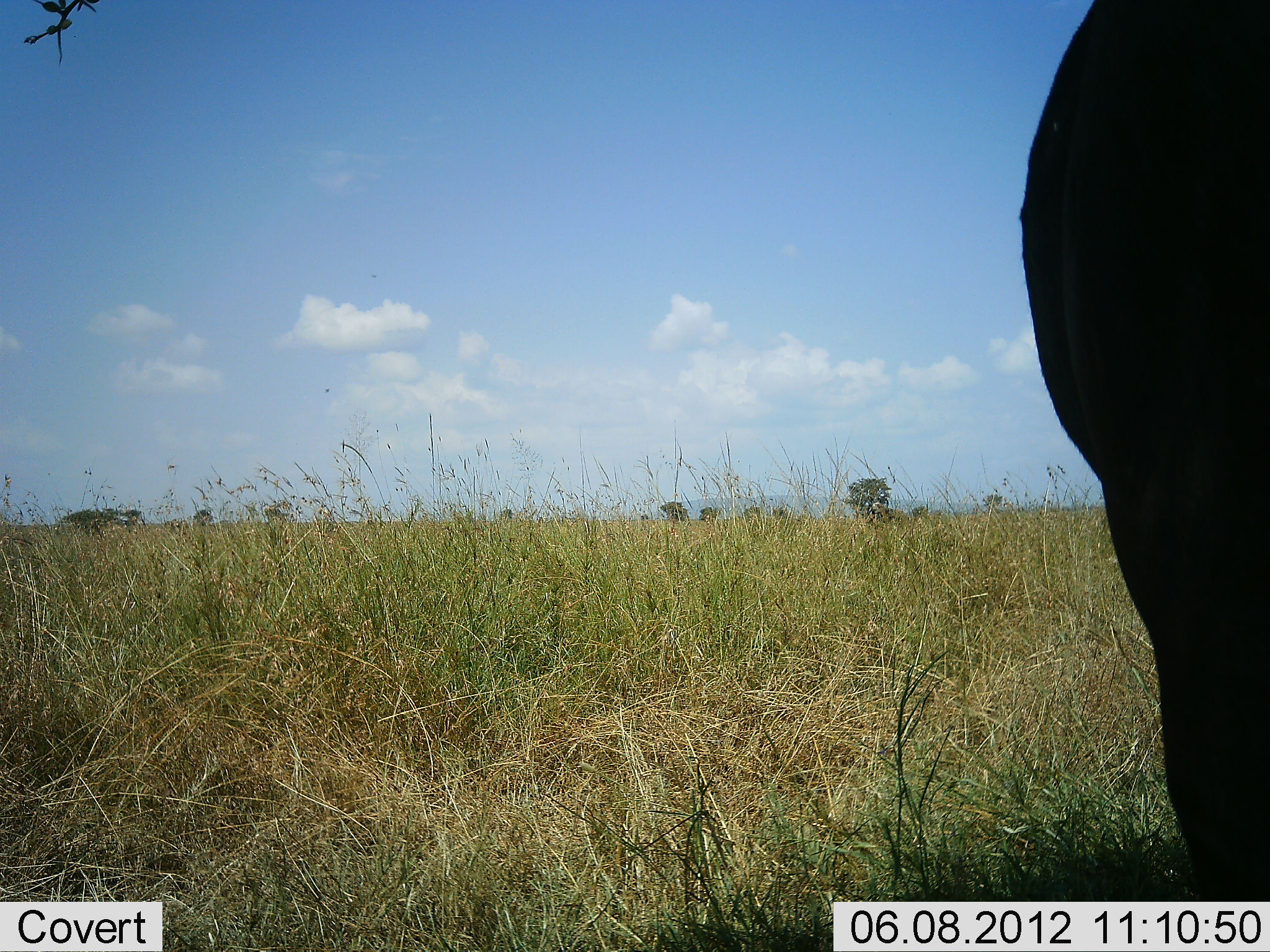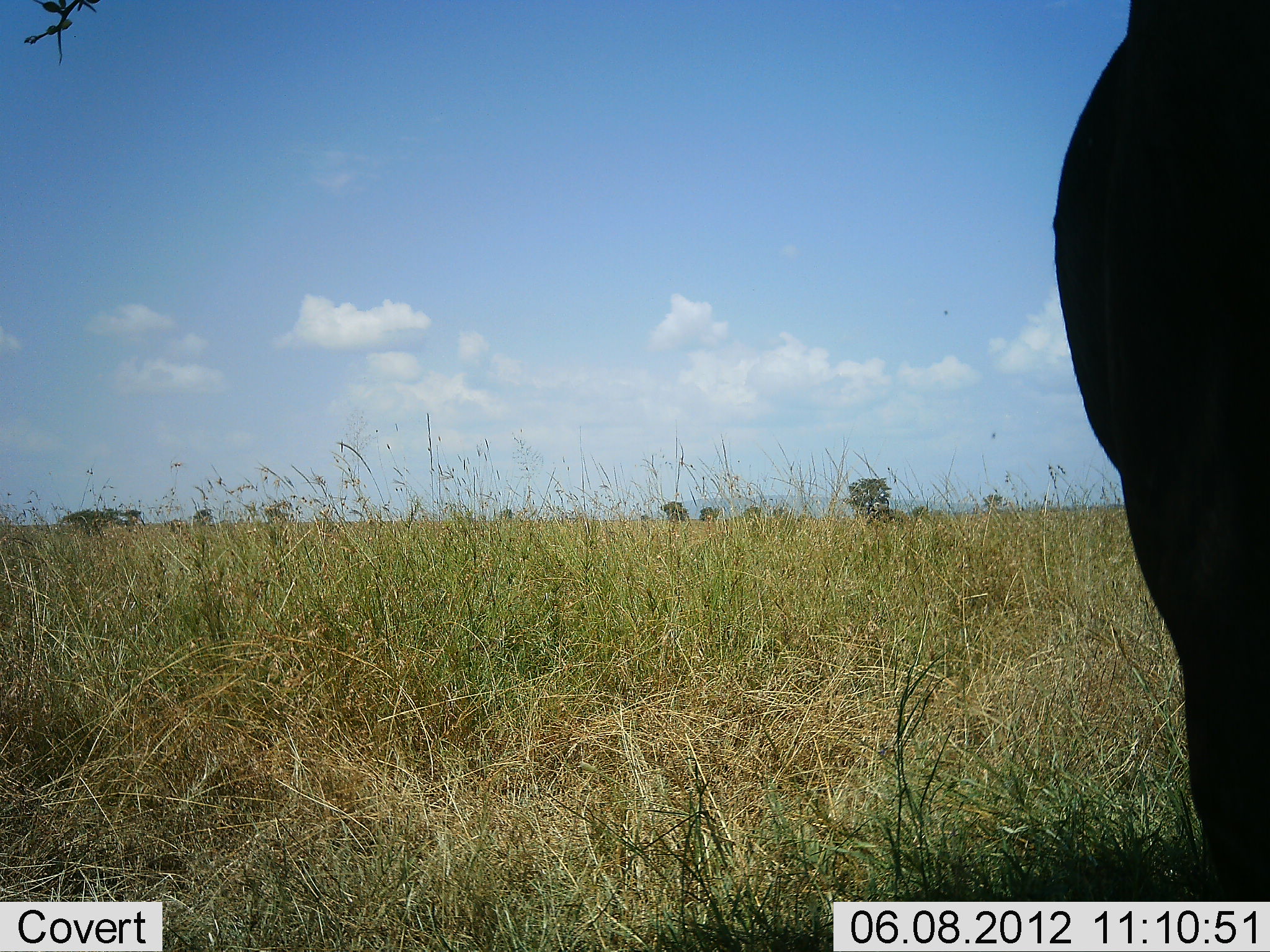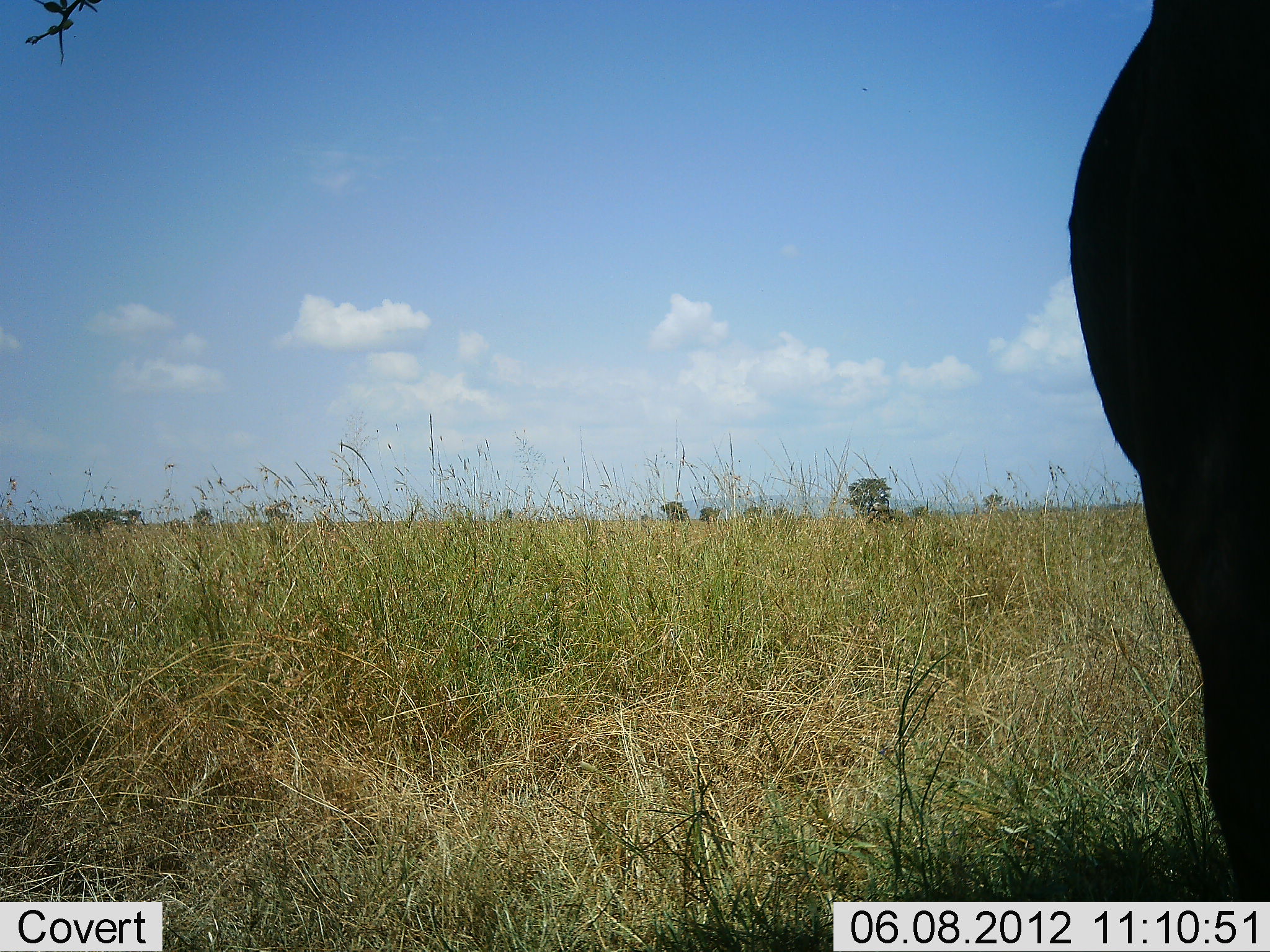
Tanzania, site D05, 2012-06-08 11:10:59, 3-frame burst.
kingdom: Animalia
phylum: Chordata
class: Mammalia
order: Proboscidea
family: Elephantidae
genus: Loxodonta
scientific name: Loxodonta africana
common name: african bush elephant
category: elephant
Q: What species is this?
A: Elephant (african bush elephant) (Loxodonta africana).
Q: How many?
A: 1.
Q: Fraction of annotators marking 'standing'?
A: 100%.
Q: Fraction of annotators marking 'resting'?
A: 0%.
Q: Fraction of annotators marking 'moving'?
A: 0%.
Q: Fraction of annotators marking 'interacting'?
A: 0%.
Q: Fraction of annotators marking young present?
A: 0%.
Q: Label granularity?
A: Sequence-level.